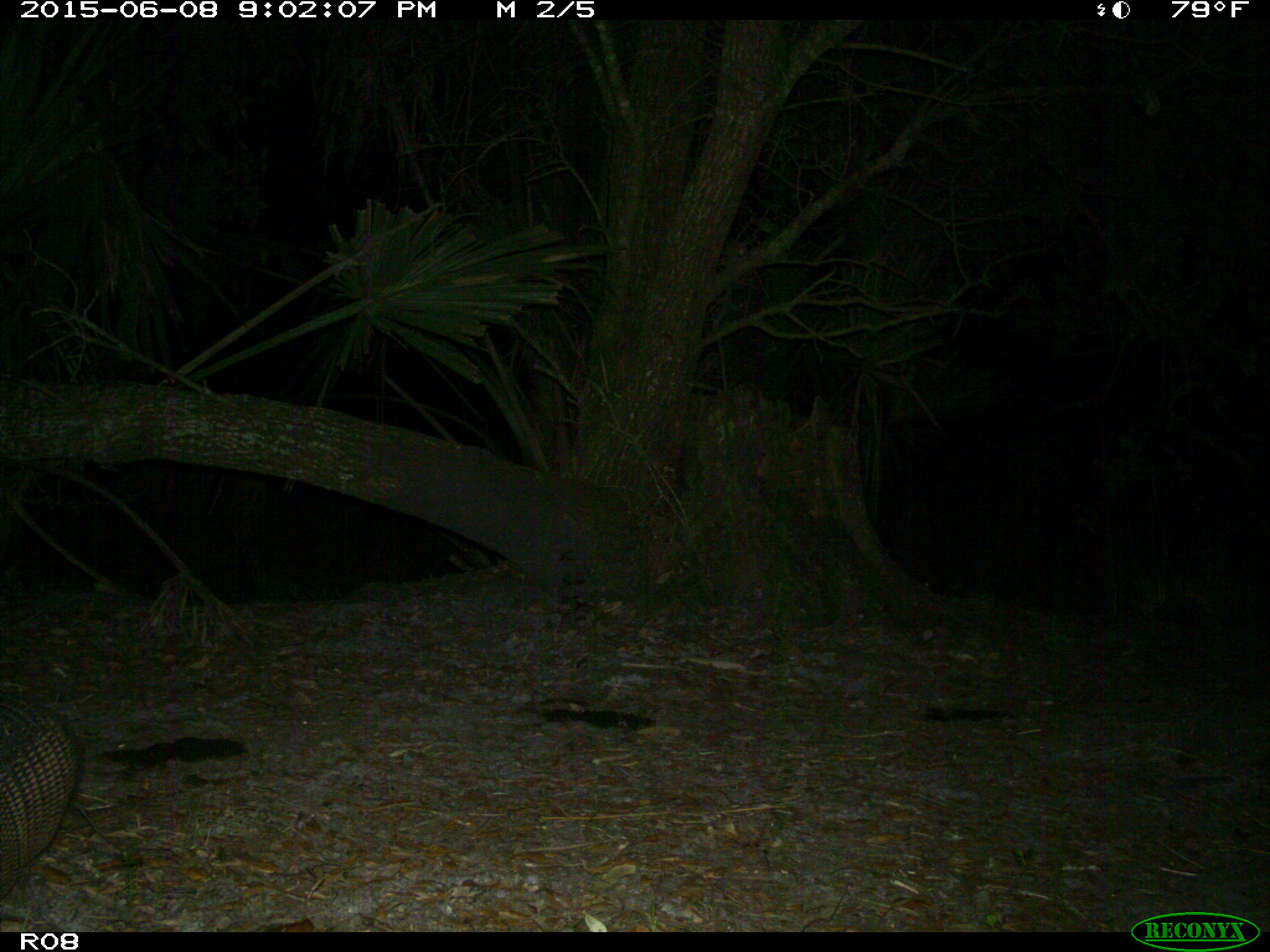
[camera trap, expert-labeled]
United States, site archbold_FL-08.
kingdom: Animalia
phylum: Chordata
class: Mammalia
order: Cingulata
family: Dasypodidae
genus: Dasypus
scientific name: Dasypus novemcinctus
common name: nine-banded armadillo